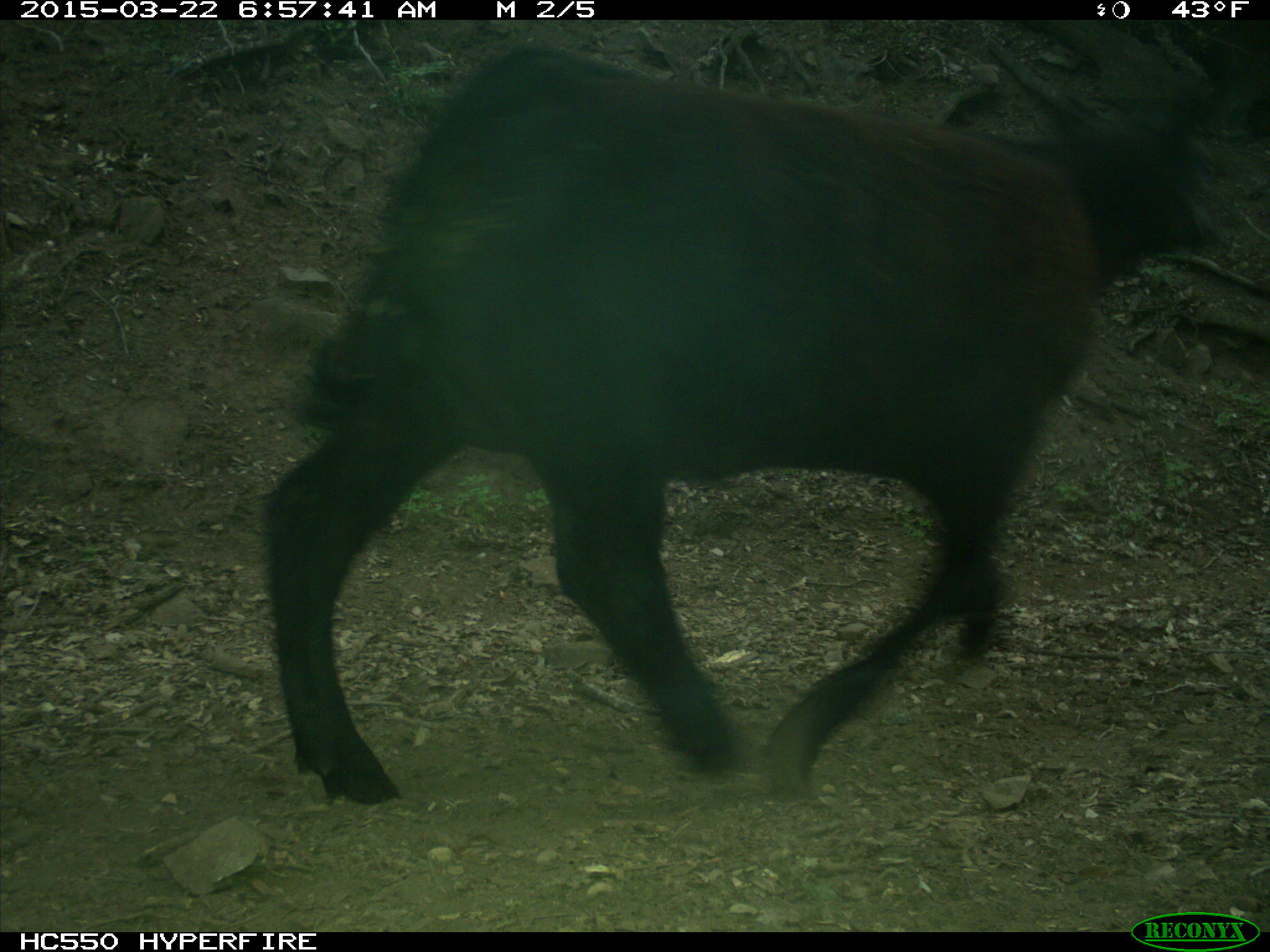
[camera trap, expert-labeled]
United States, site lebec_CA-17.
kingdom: Animalia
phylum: Chordata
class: Mammalia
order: Artiodactyla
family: Bovidae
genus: Bos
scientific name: Bos taurus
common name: domestic cow